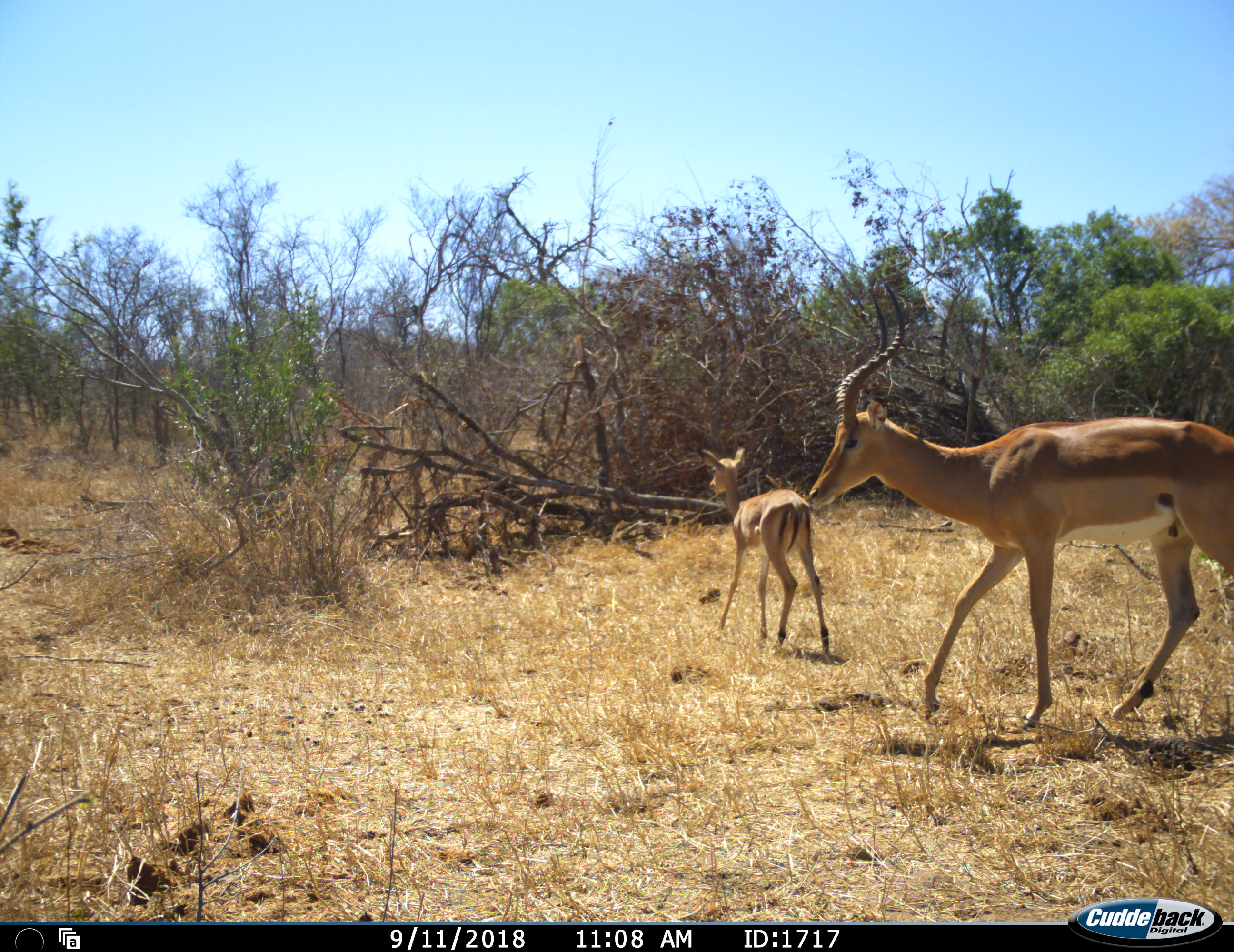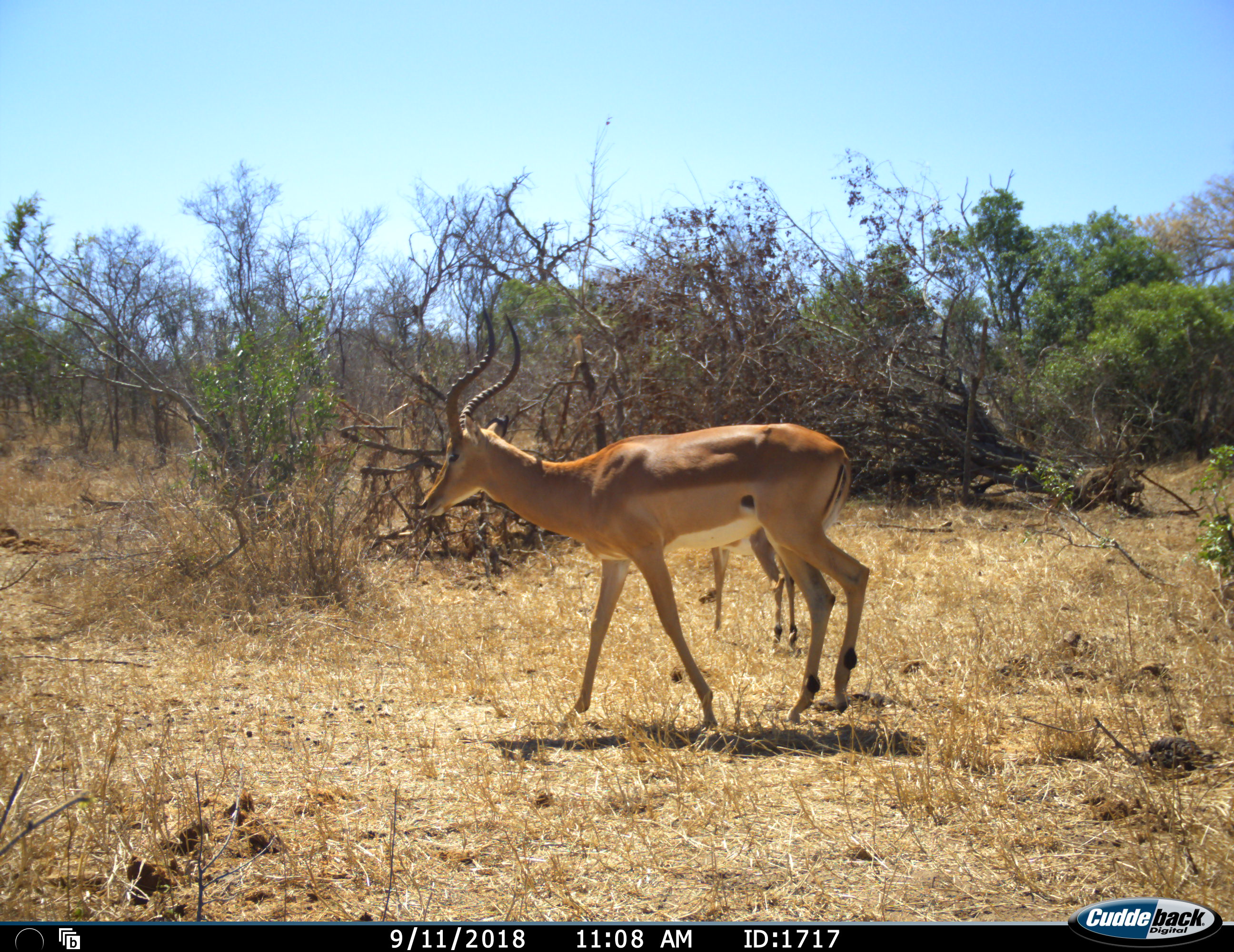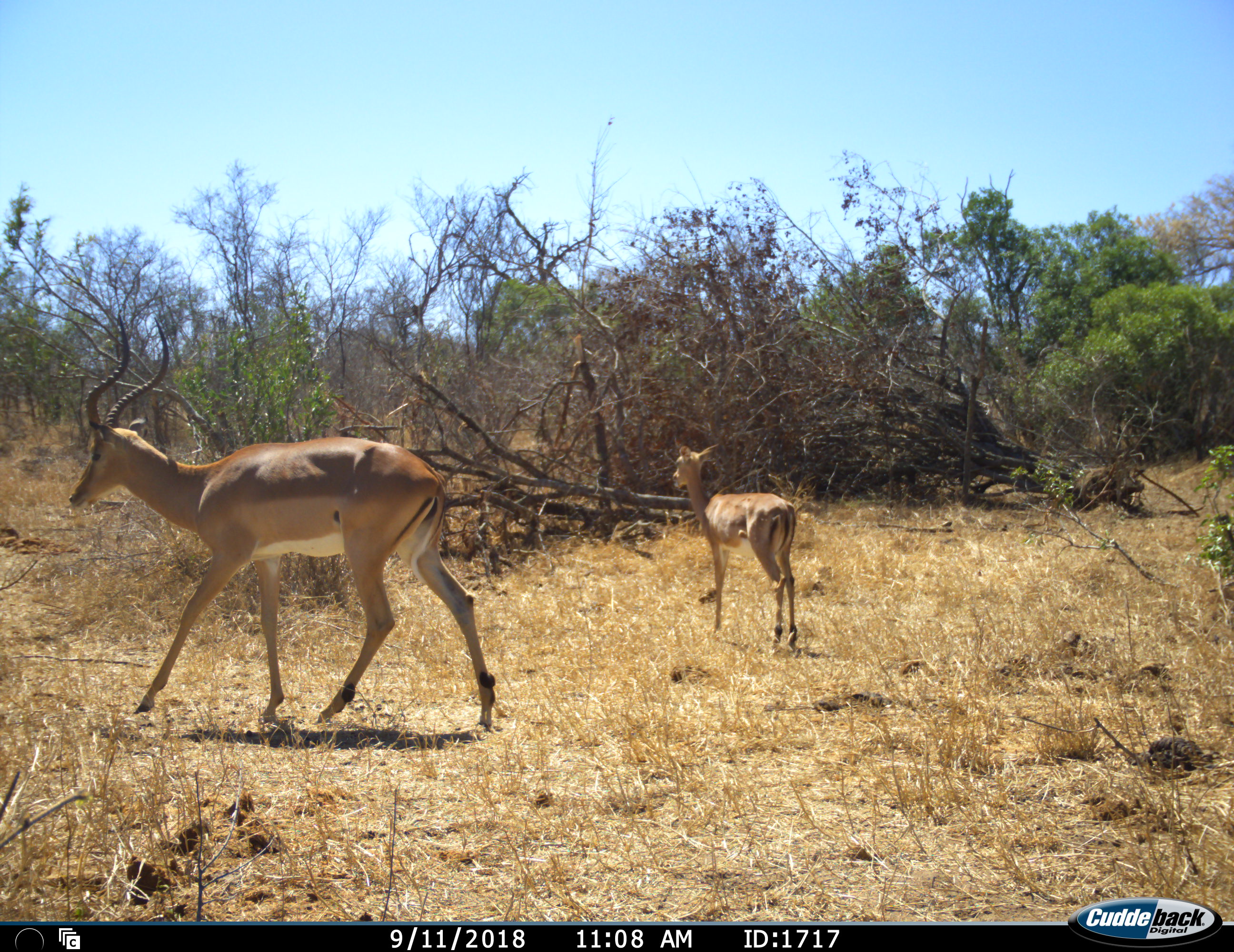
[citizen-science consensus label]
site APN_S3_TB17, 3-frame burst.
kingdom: Animalia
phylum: Chordata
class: Mammalia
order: Artiodactyla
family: Bovidae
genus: Aepyceros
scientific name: Aepyceros melampus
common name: impala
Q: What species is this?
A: Impala (Aepyceros melampus).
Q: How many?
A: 2.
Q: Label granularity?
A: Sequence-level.